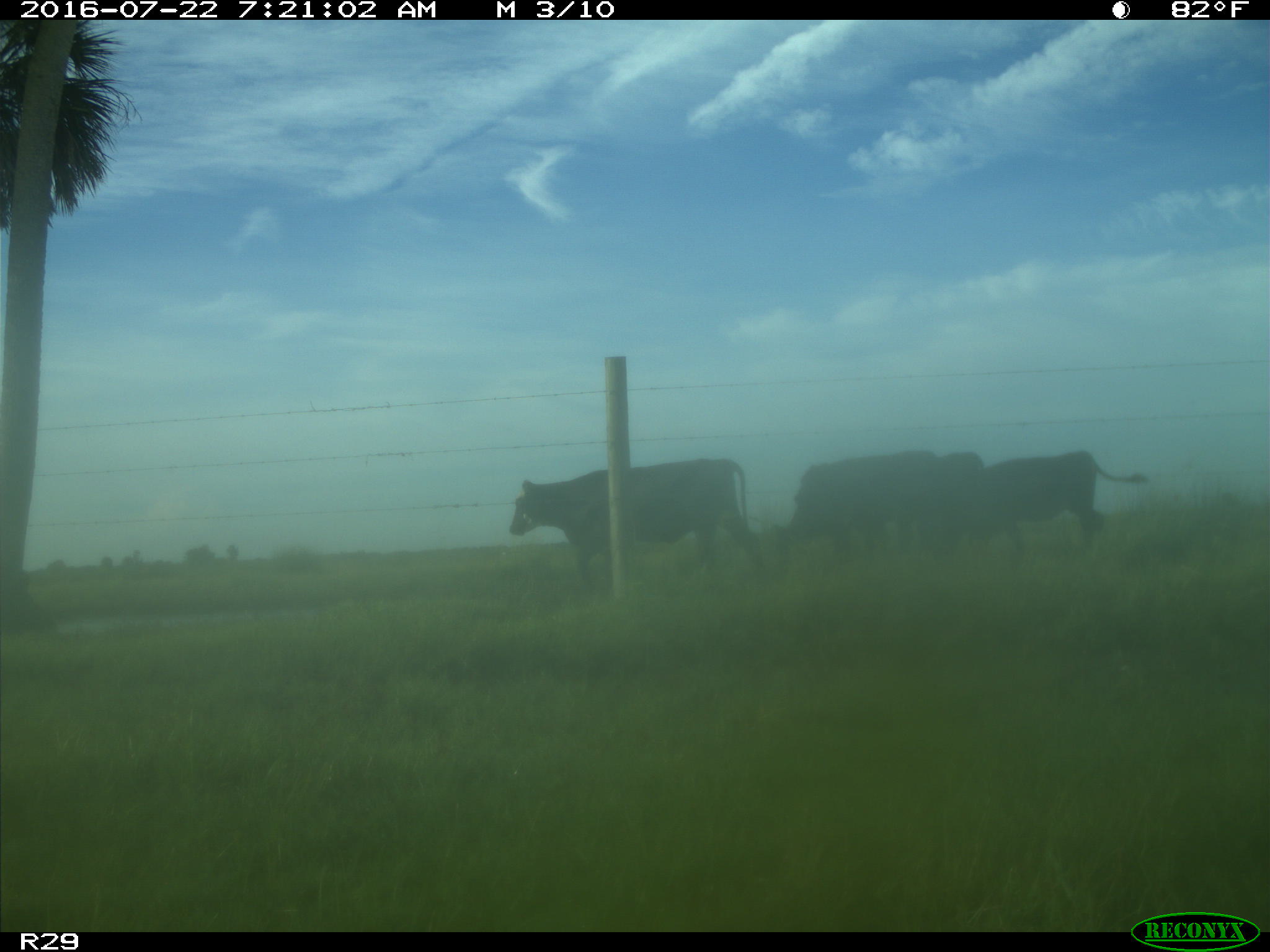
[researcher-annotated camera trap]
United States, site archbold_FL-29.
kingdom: Animalia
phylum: Chordata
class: Mammalia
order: Artiodactyla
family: Bovidae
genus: Bos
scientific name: Bos taurus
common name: domestic cow